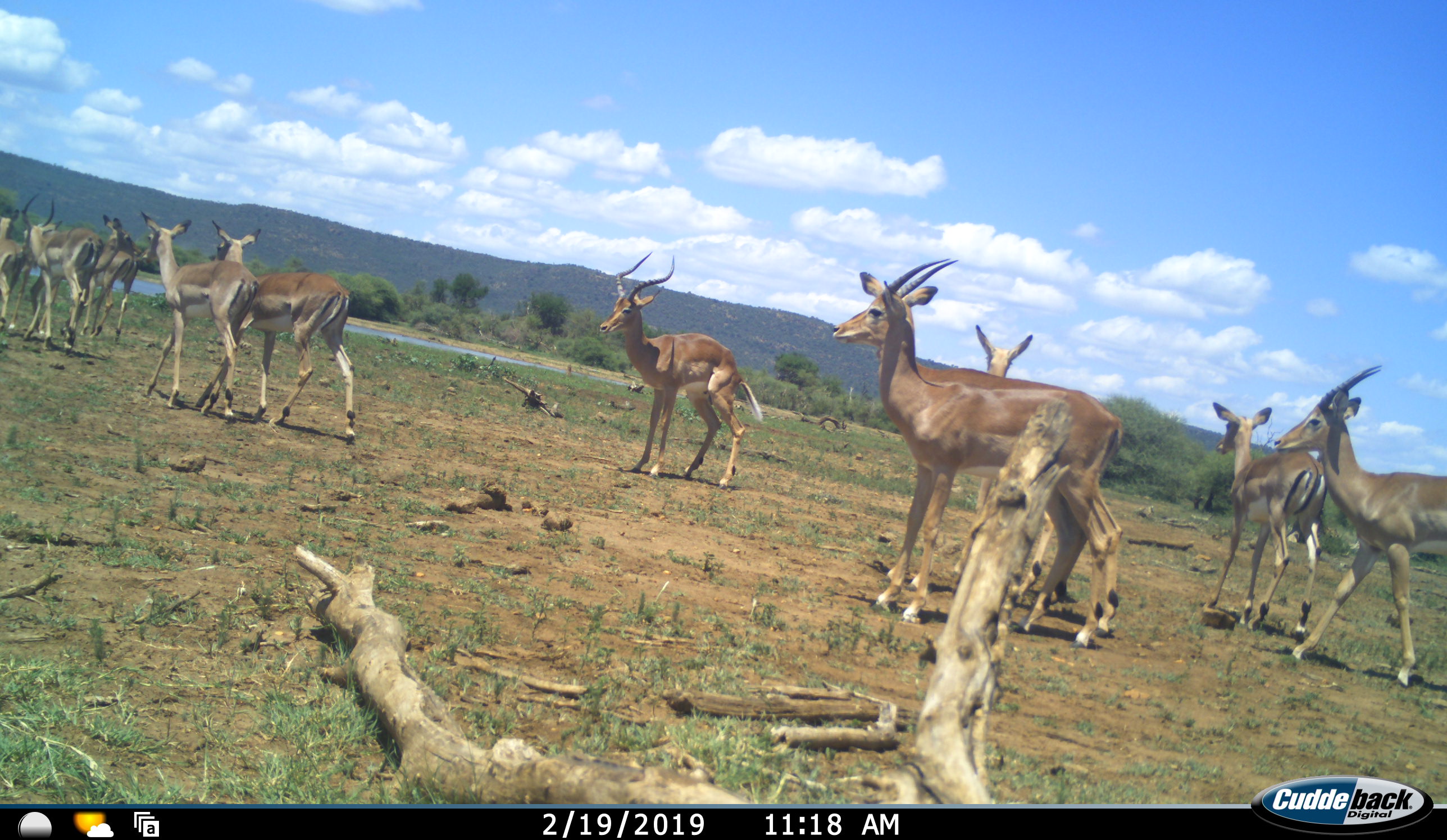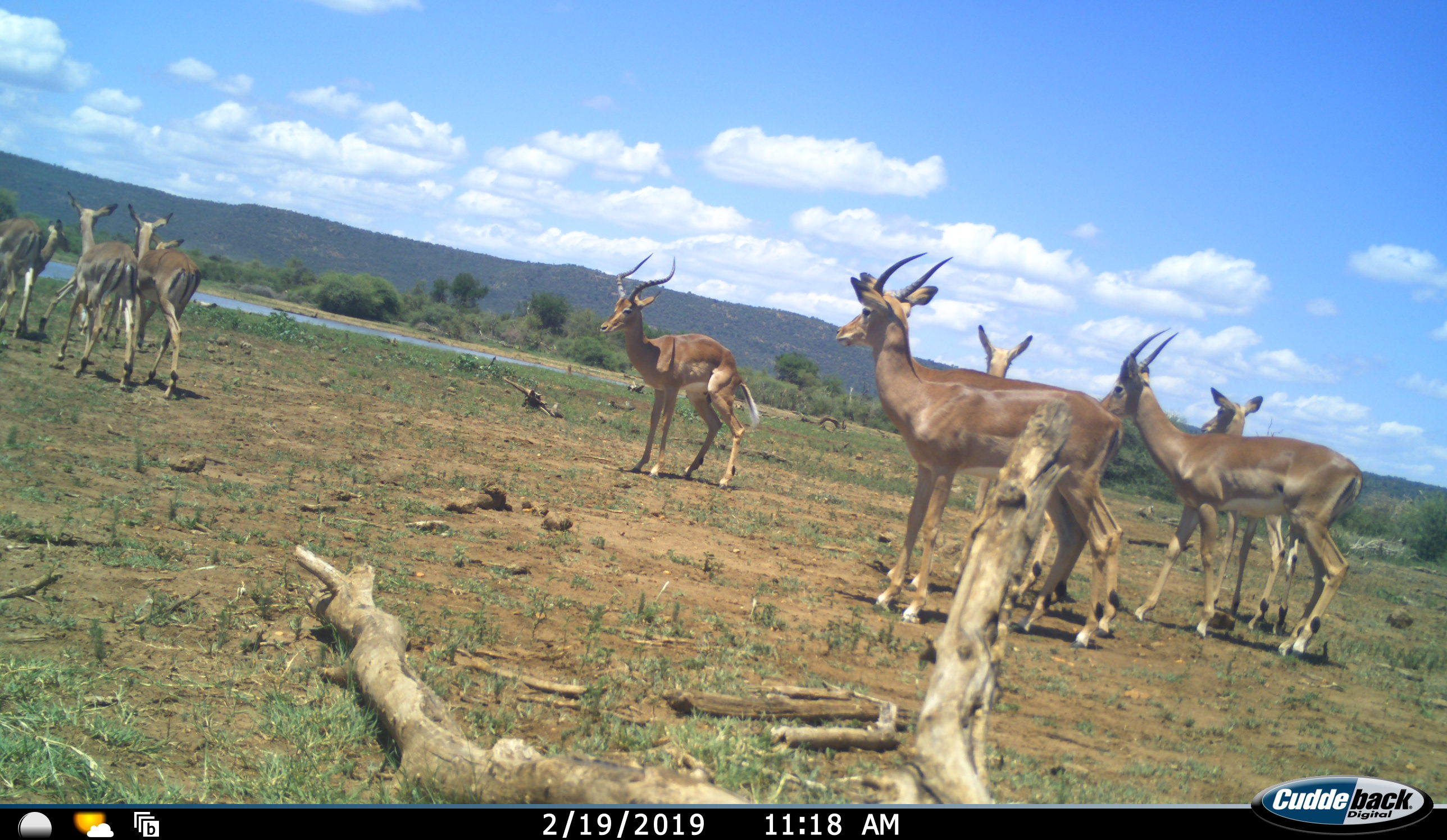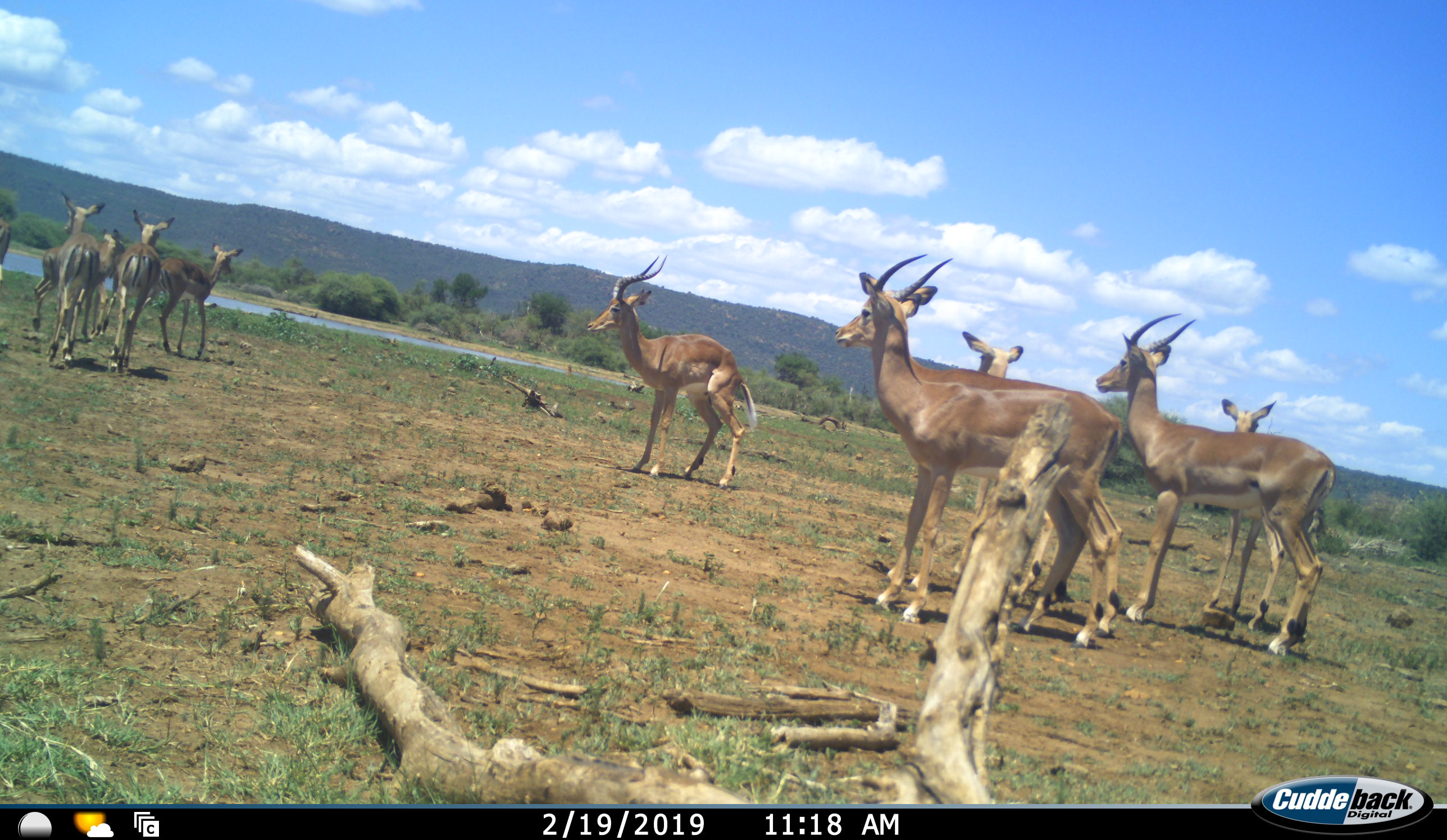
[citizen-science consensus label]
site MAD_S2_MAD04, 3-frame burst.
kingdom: Animalia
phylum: Chordata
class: Mammalia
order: Artiodactyla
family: Bovidae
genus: Aepyceros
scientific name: Aepyceros melampus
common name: impala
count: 10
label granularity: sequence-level